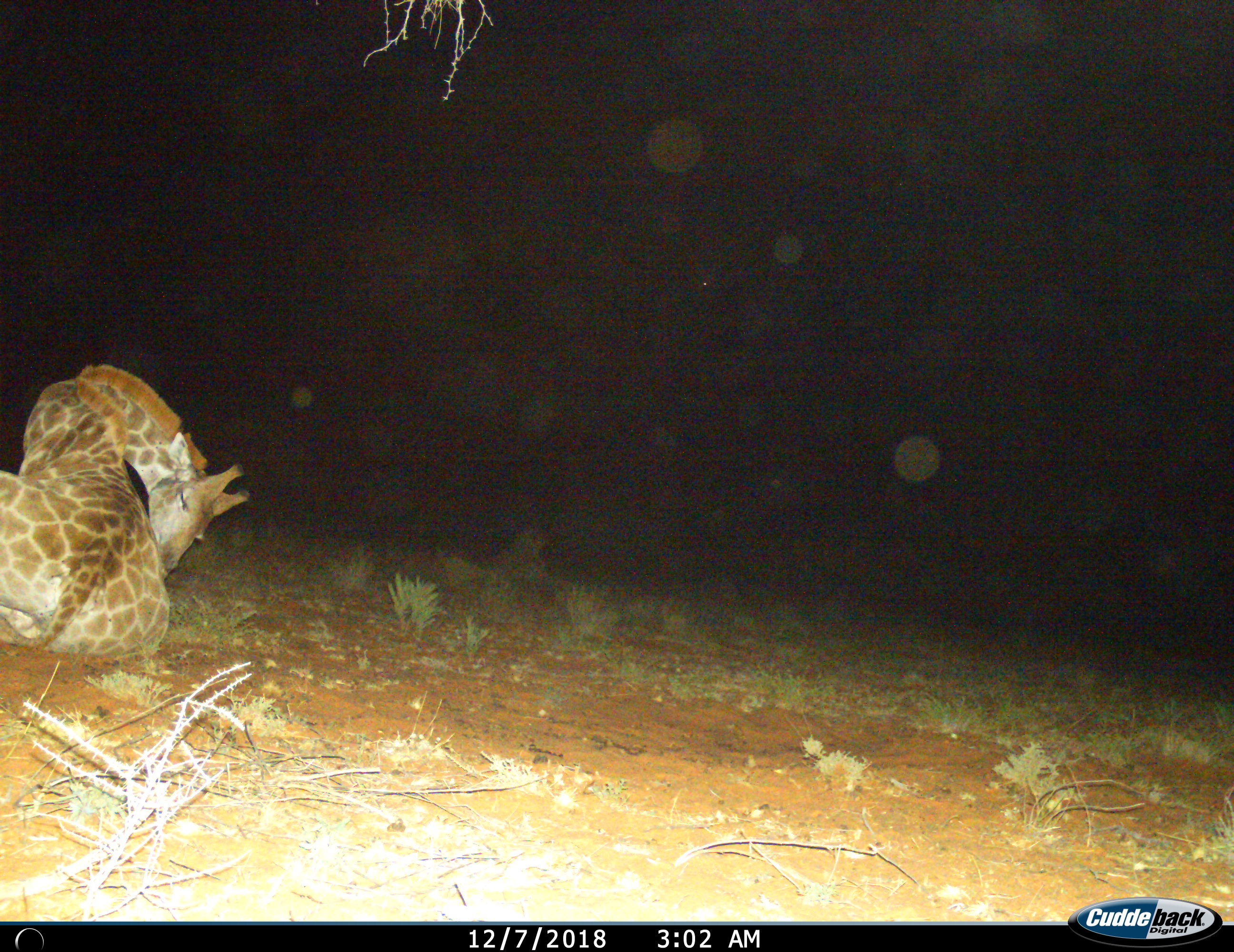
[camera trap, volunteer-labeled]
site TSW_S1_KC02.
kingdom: Animalia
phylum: Chordata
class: Mammalia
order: Artiodactyla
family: Giraffidae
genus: Giraffa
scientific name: Giraffa camelopardalis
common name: giraffe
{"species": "giraffe (Giraffa camelopardalis)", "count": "1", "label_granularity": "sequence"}